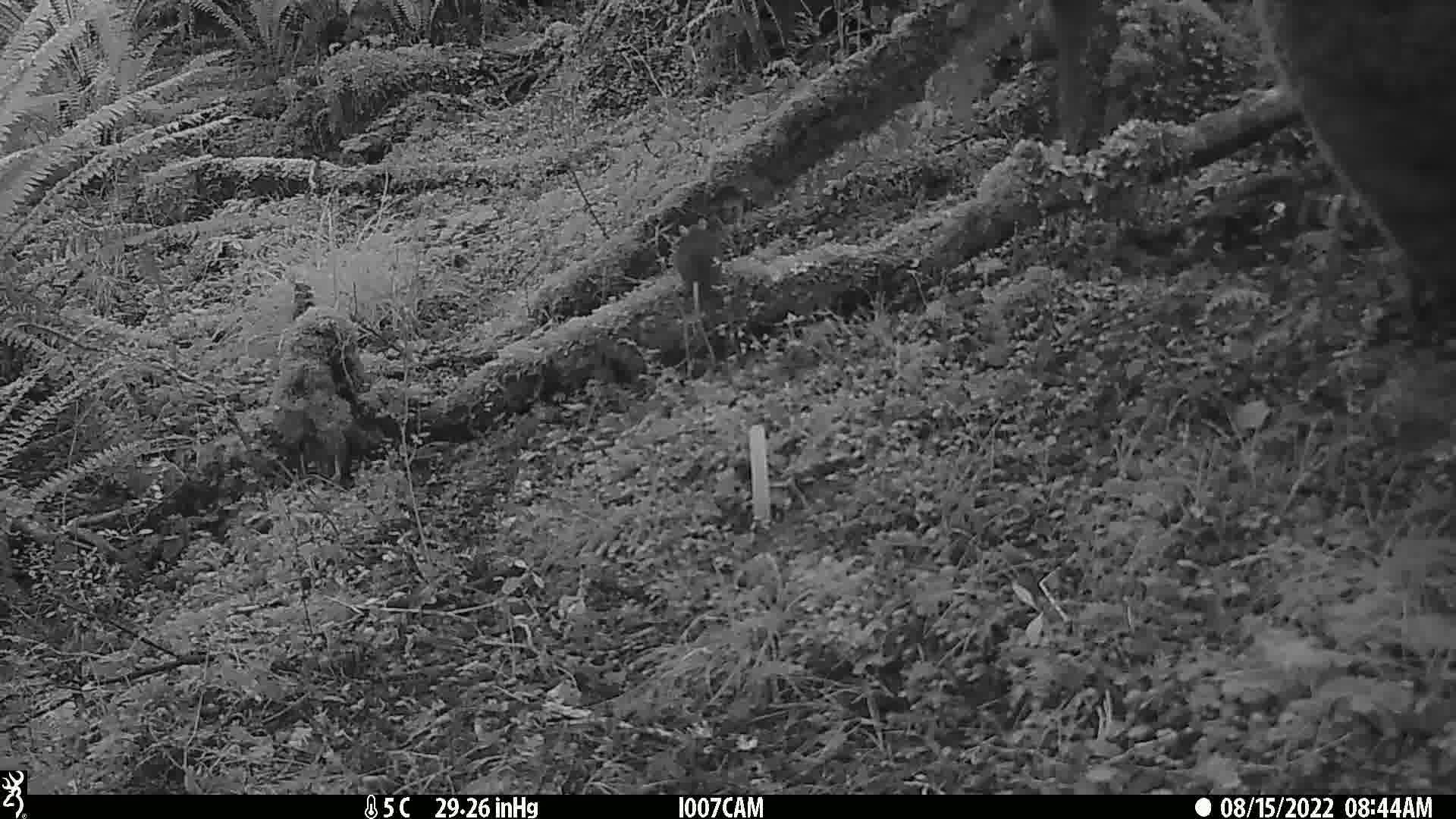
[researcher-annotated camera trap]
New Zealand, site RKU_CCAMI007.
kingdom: Animalia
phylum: Chordata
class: Mammalia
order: Rodentia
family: Muridae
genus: Rattus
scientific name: Rattus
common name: rat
Rat (Rattus).